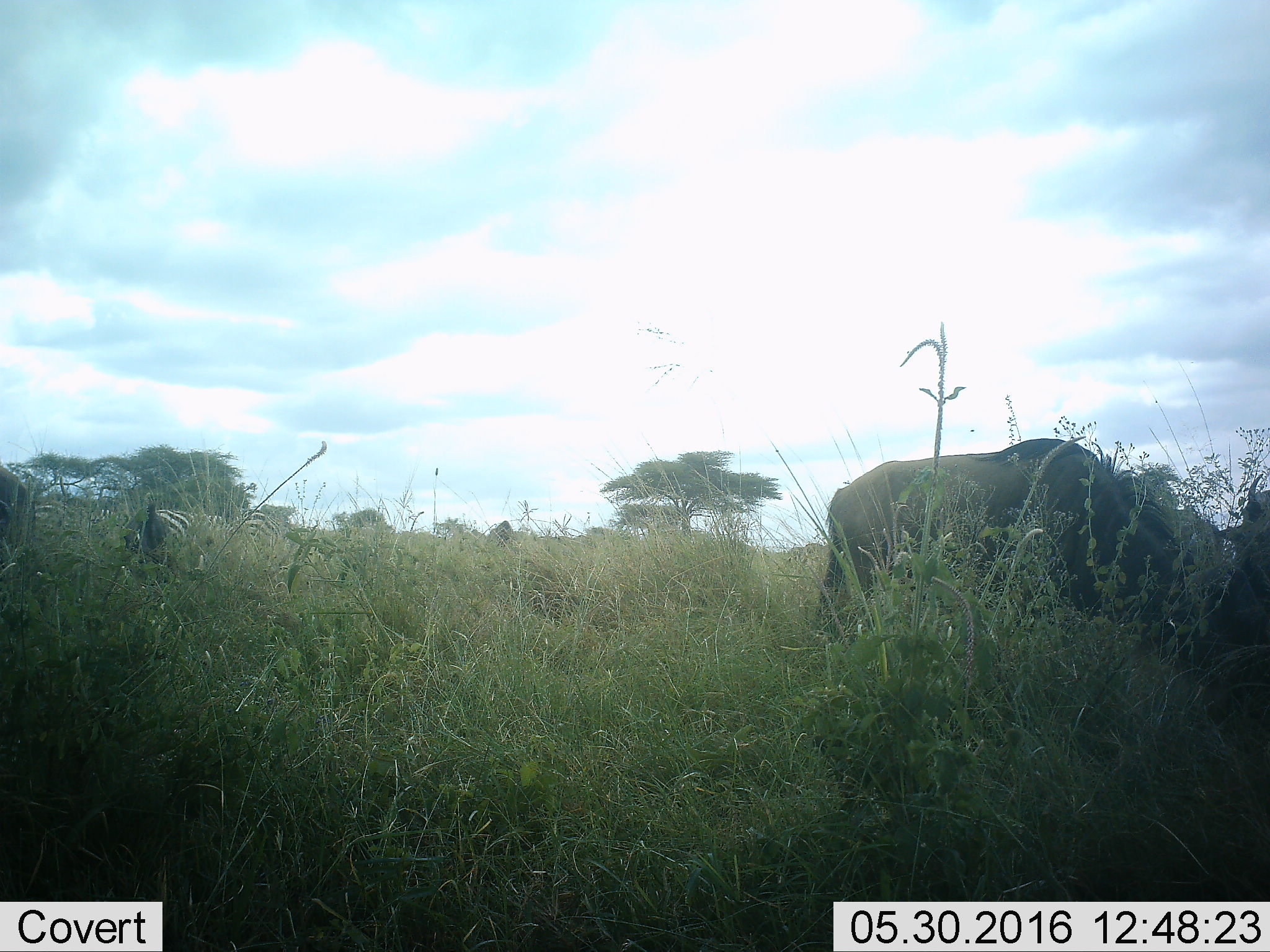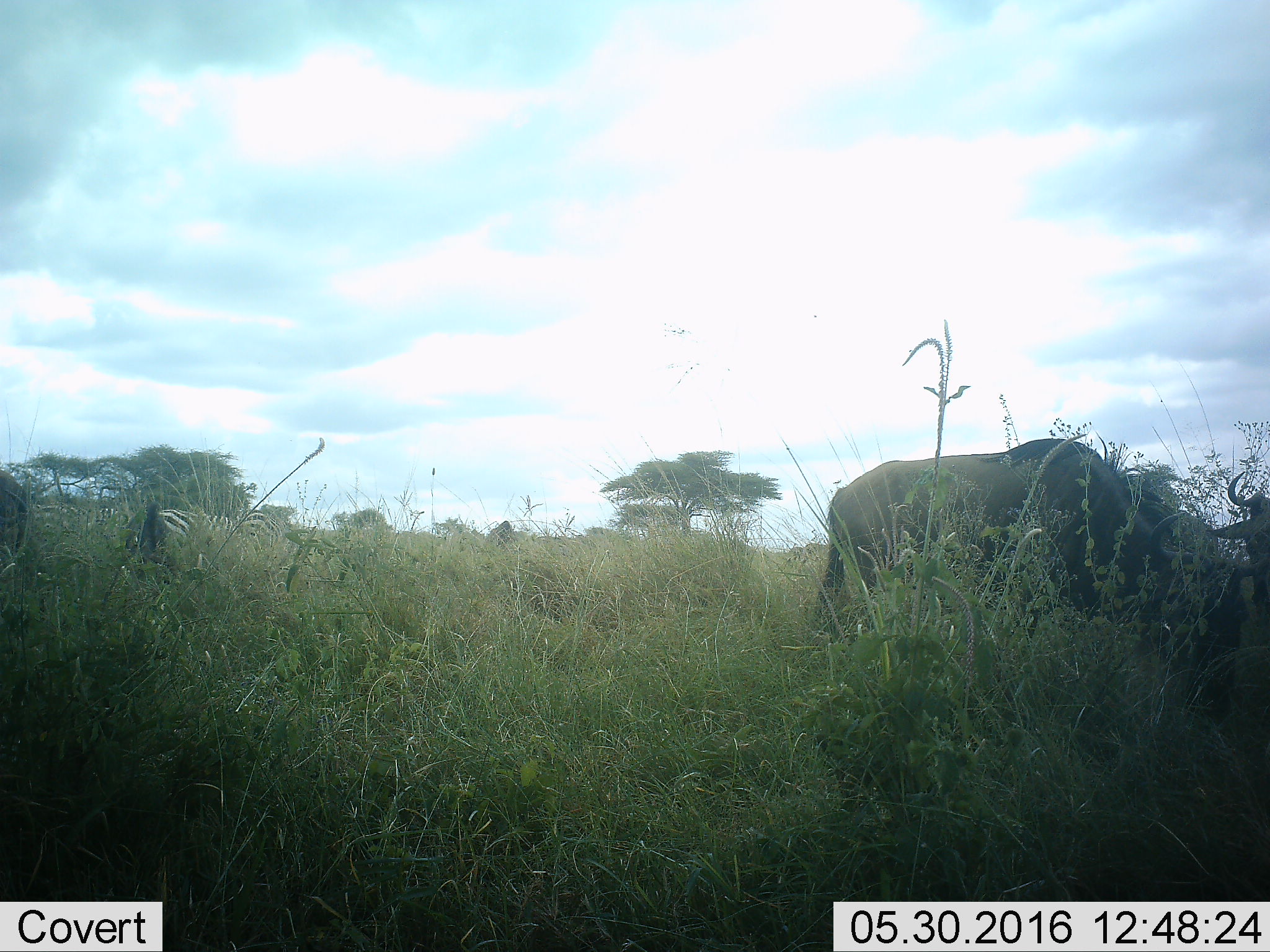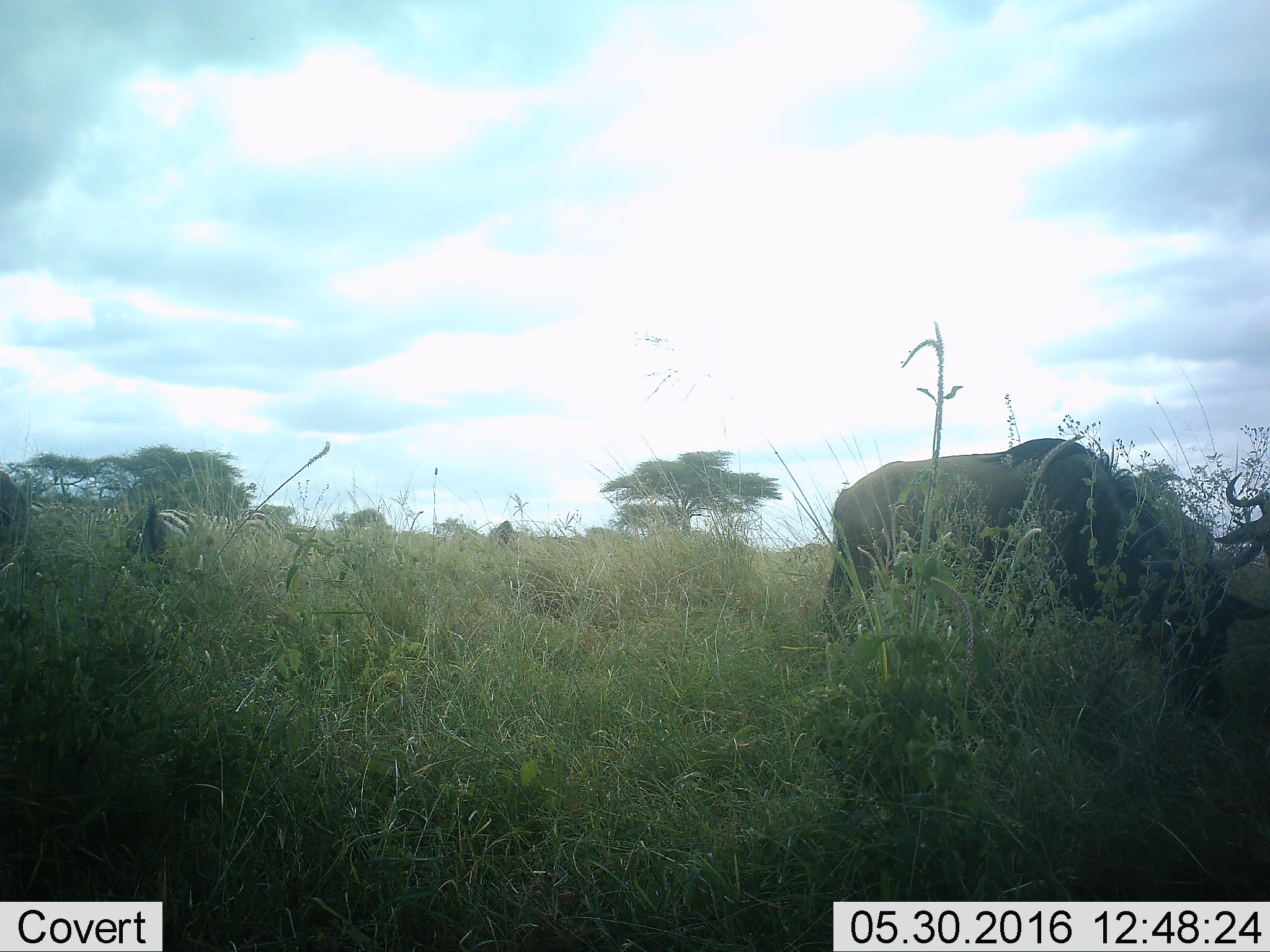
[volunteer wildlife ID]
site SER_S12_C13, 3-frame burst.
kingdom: Animalia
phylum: Chordata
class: Mammalia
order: Artiodactyla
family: Bovidae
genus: Connochaetes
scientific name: Connochaetes taurinus taurinus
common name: blue wildebeest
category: wildebeestblue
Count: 2.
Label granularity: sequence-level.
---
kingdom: Animalia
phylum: Chordata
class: Mammalia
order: Perissodactyla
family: Equidae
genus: Equus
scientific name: Equus quagga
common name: plains zebra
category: zebraplains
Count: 5.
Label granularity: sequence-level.